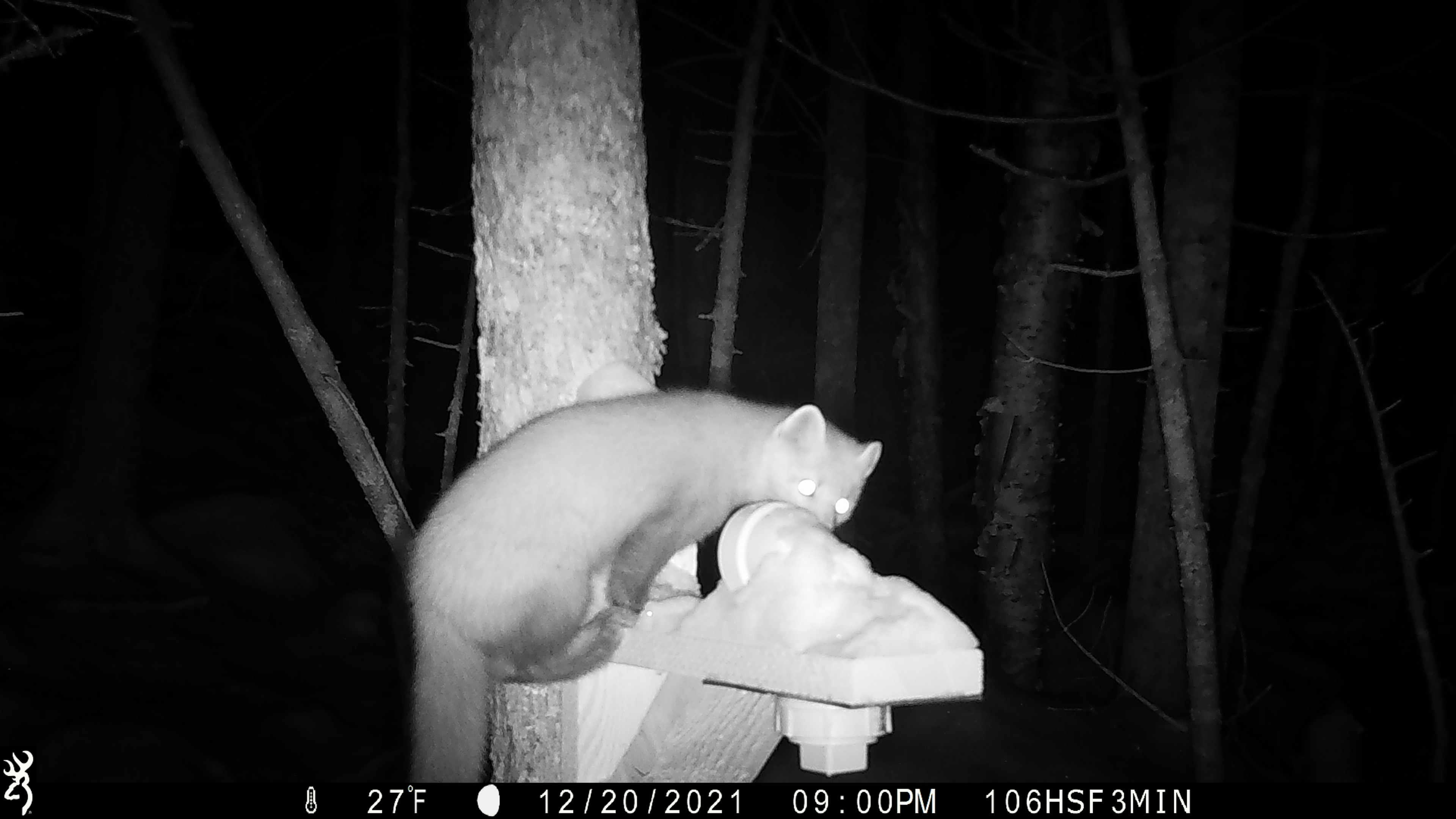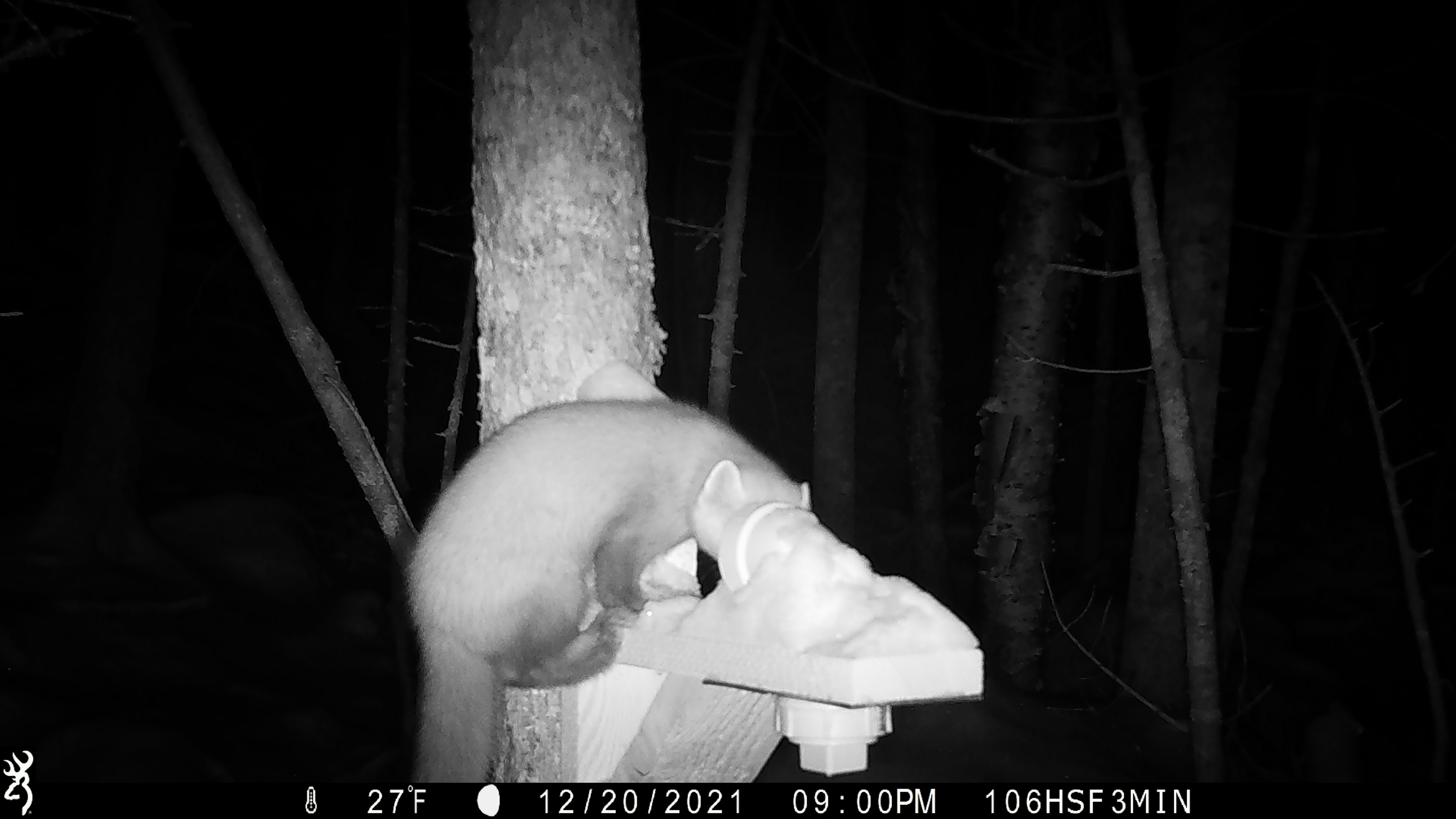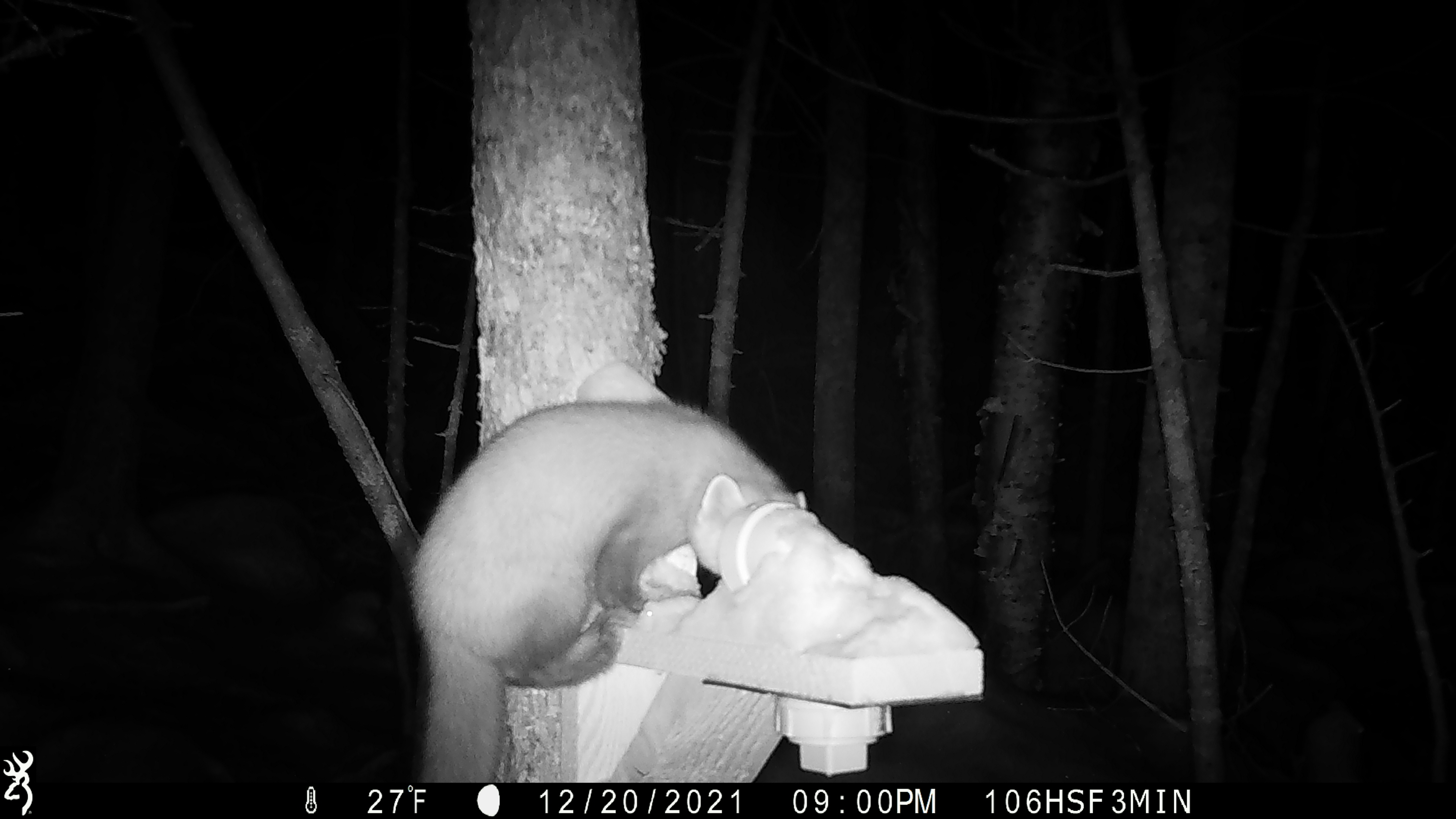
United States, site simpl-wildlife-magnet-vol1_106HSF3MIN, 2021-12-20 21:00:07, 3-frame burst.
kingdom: Animalia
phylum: Chordata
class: Mammalia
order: Carnivora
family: Mustelidae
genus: Martes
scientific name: Martes americana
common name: american marten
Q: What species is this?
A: American marten (Martes americana).